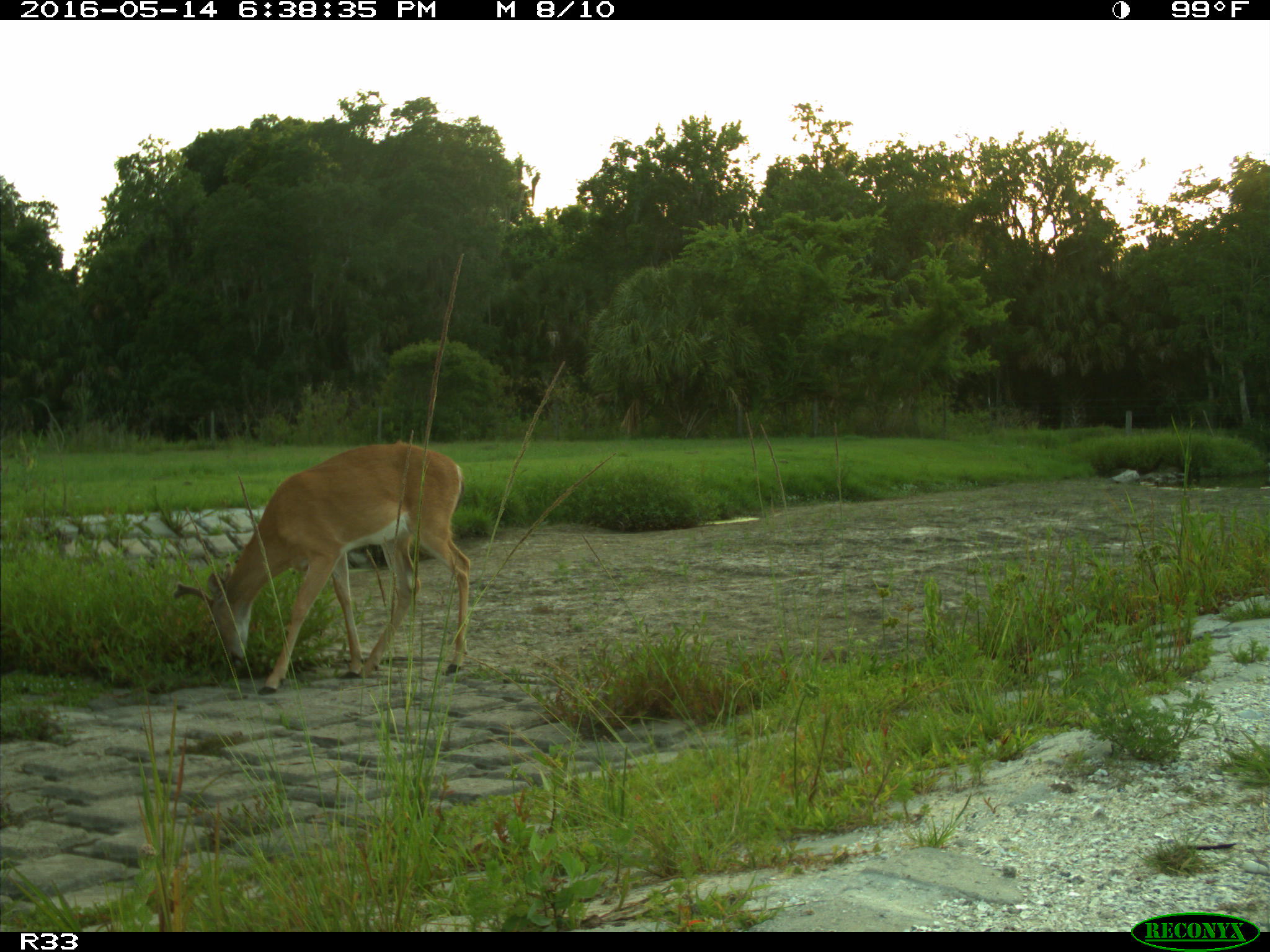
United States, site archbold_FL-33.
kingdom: Animalia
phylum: Chordata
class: Mammalia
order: Artiodactyla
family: Cervidae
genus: Odocoileus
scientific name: Odocoileus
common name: deer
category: unidentified deer